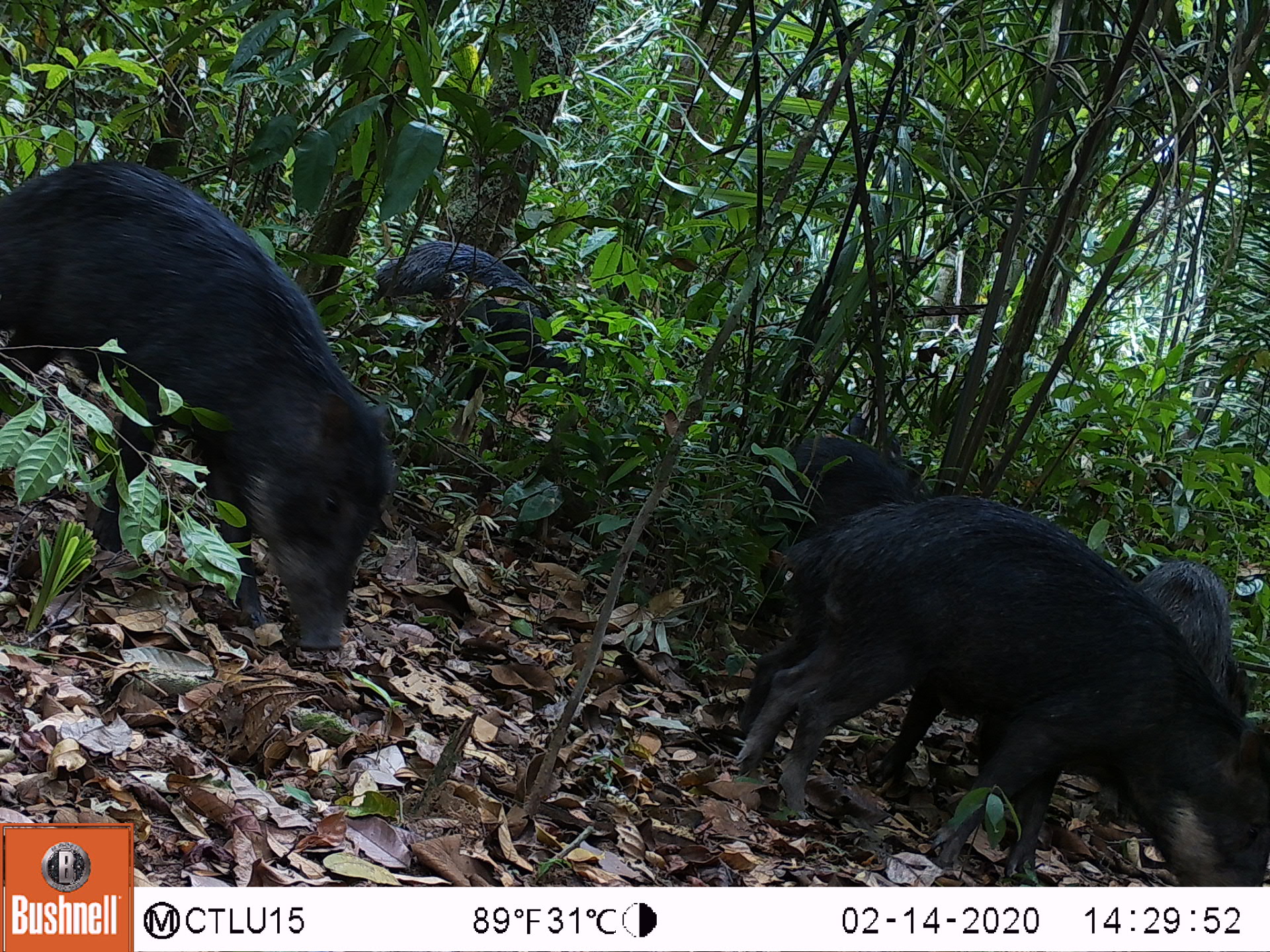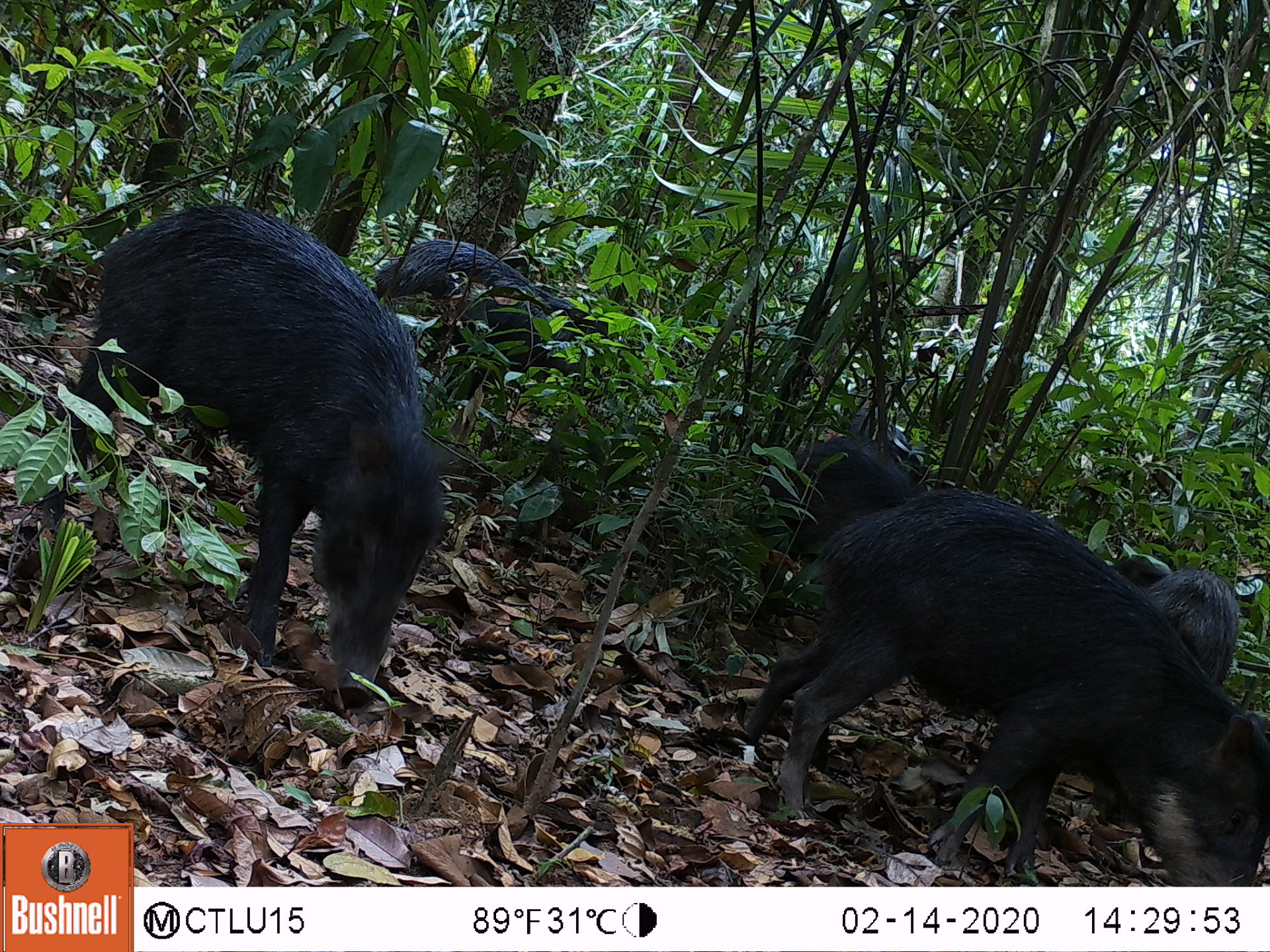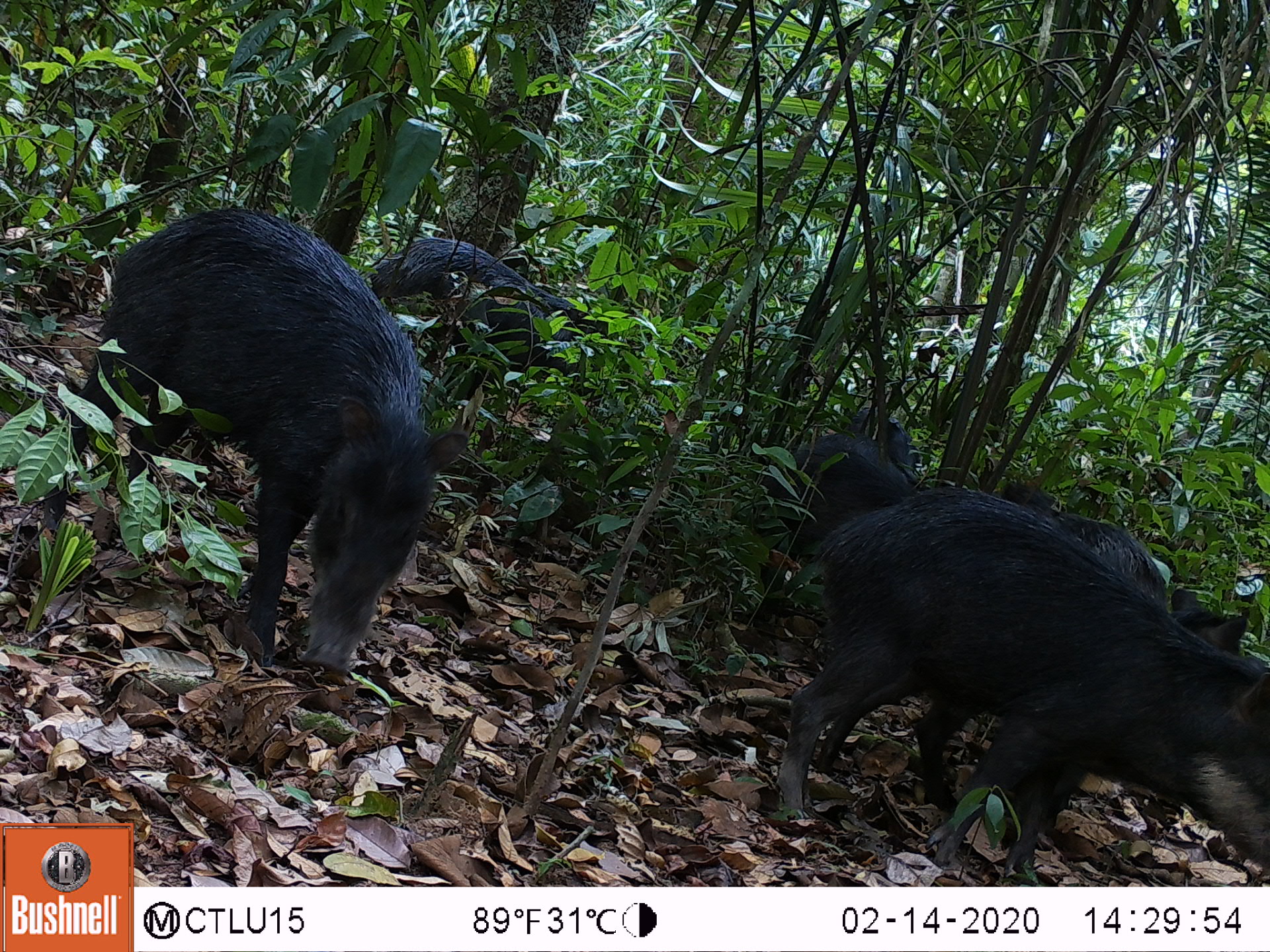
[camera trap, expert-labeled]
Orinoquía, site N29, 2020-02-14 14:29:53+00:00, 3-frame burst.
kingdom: Animalia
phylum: Chordata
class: Mammalia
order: Artiodactyla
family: Tayassuidae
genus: Tayassu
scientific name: Tayassu pecari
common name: white-lipped peccary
White-lipped peccary (Tayassu pecari).